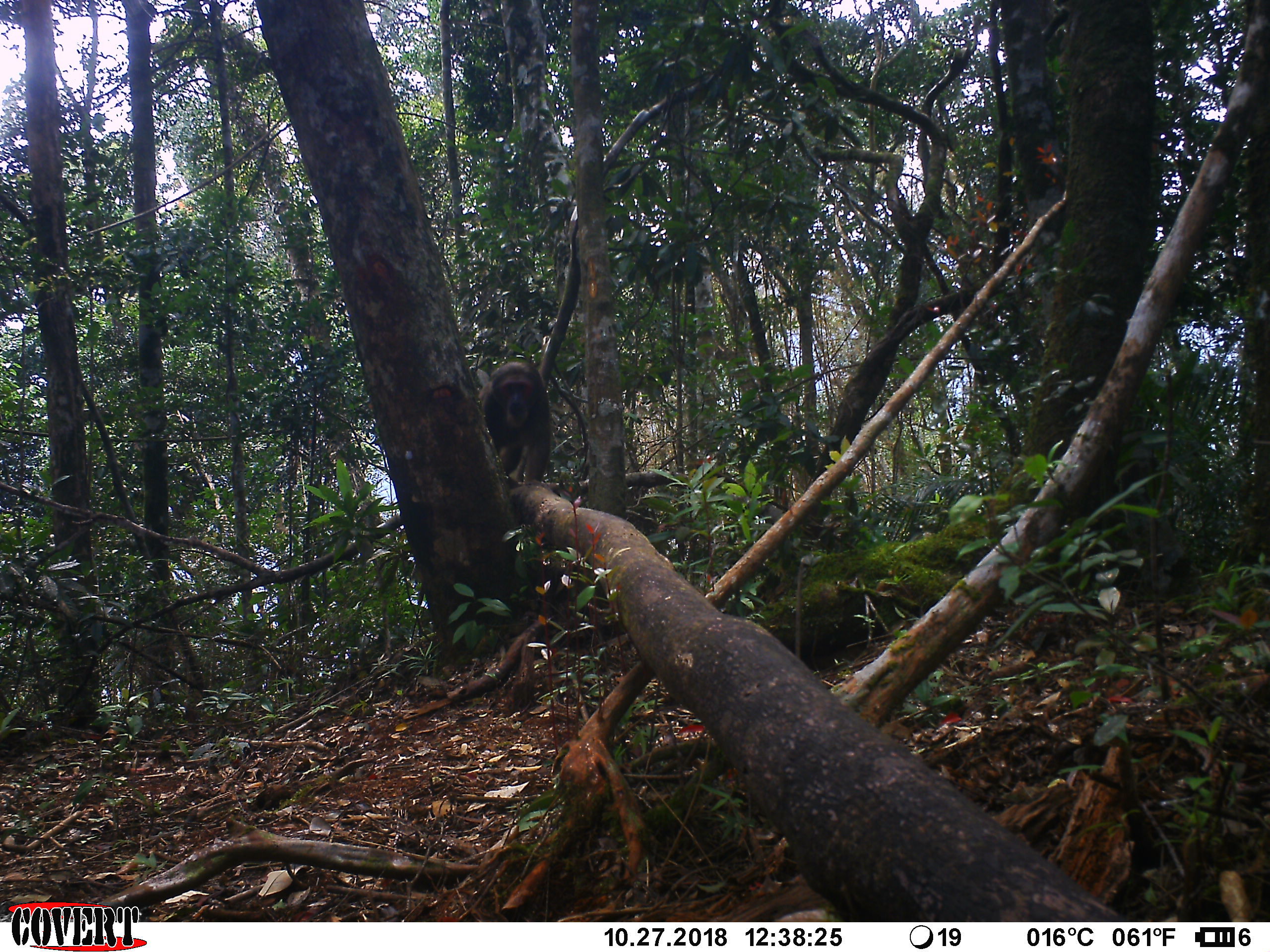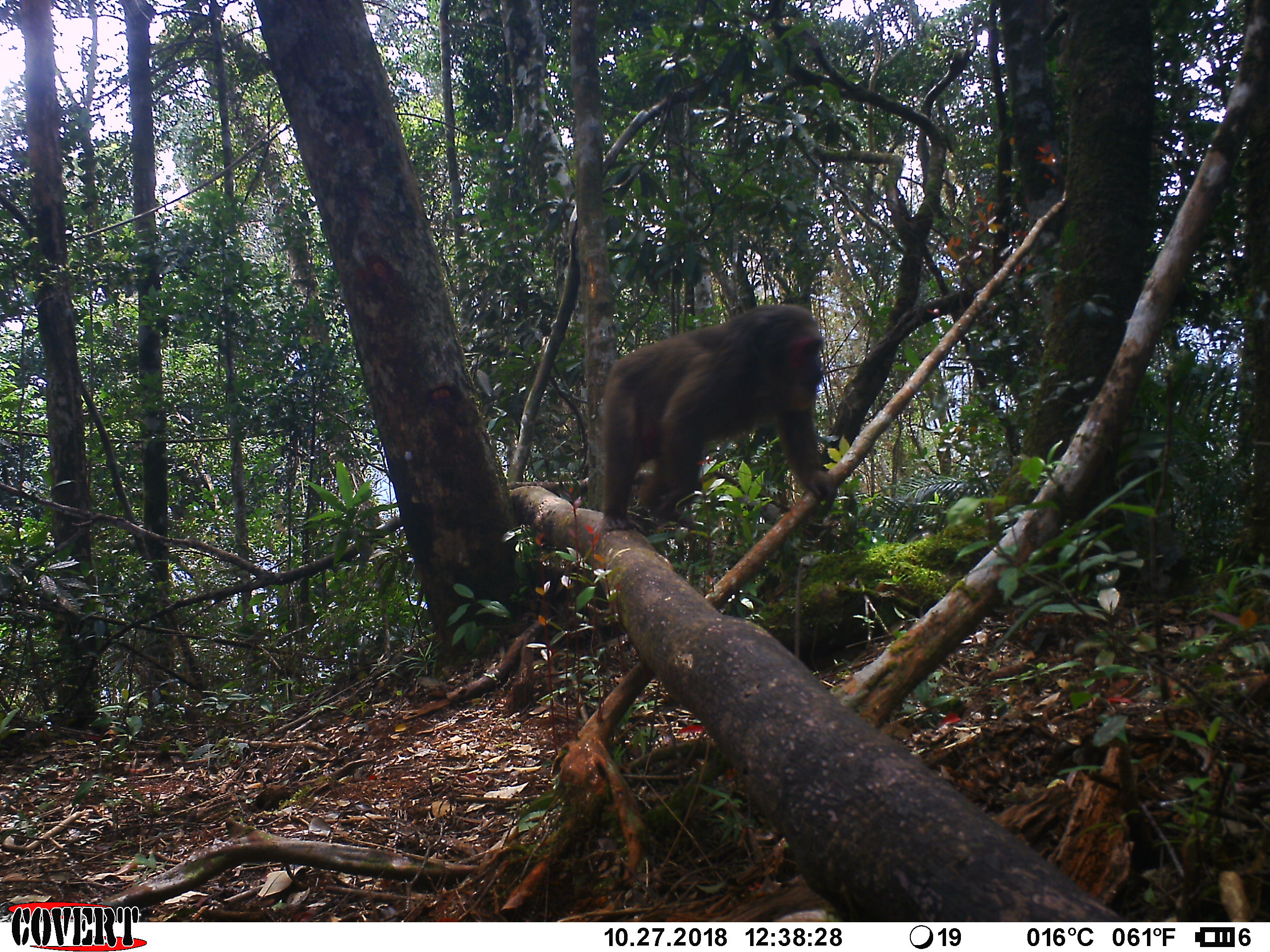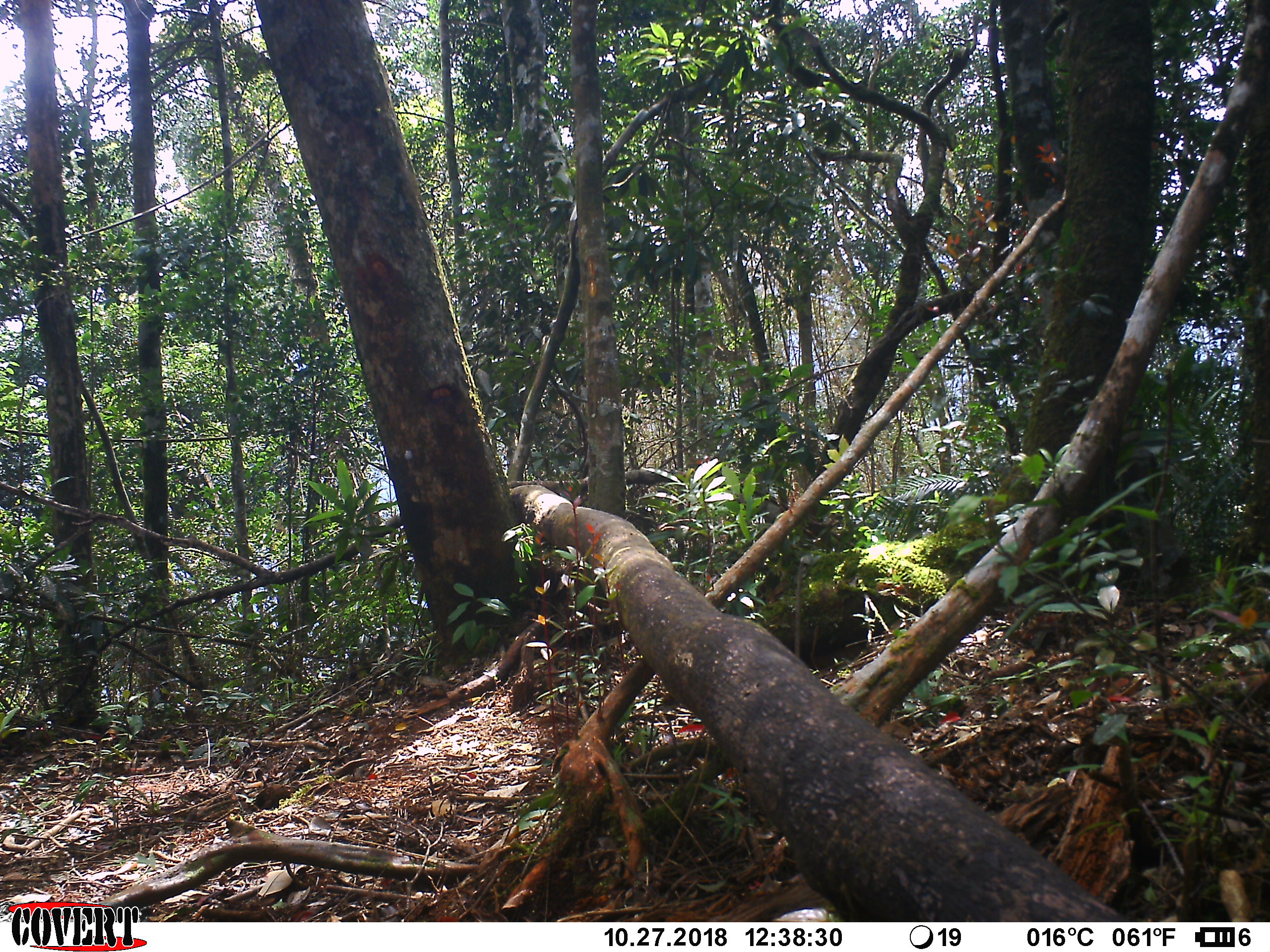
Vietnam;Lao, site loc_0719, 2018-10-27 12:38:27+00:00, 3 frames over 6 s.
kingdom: Animalia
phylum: Chordata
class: Mammalia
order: Primates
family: Cercopithecidae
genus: Macaca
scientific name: Macaca arctoides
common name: stump-tailed macaque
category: stump tailed macaque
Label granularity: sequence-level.